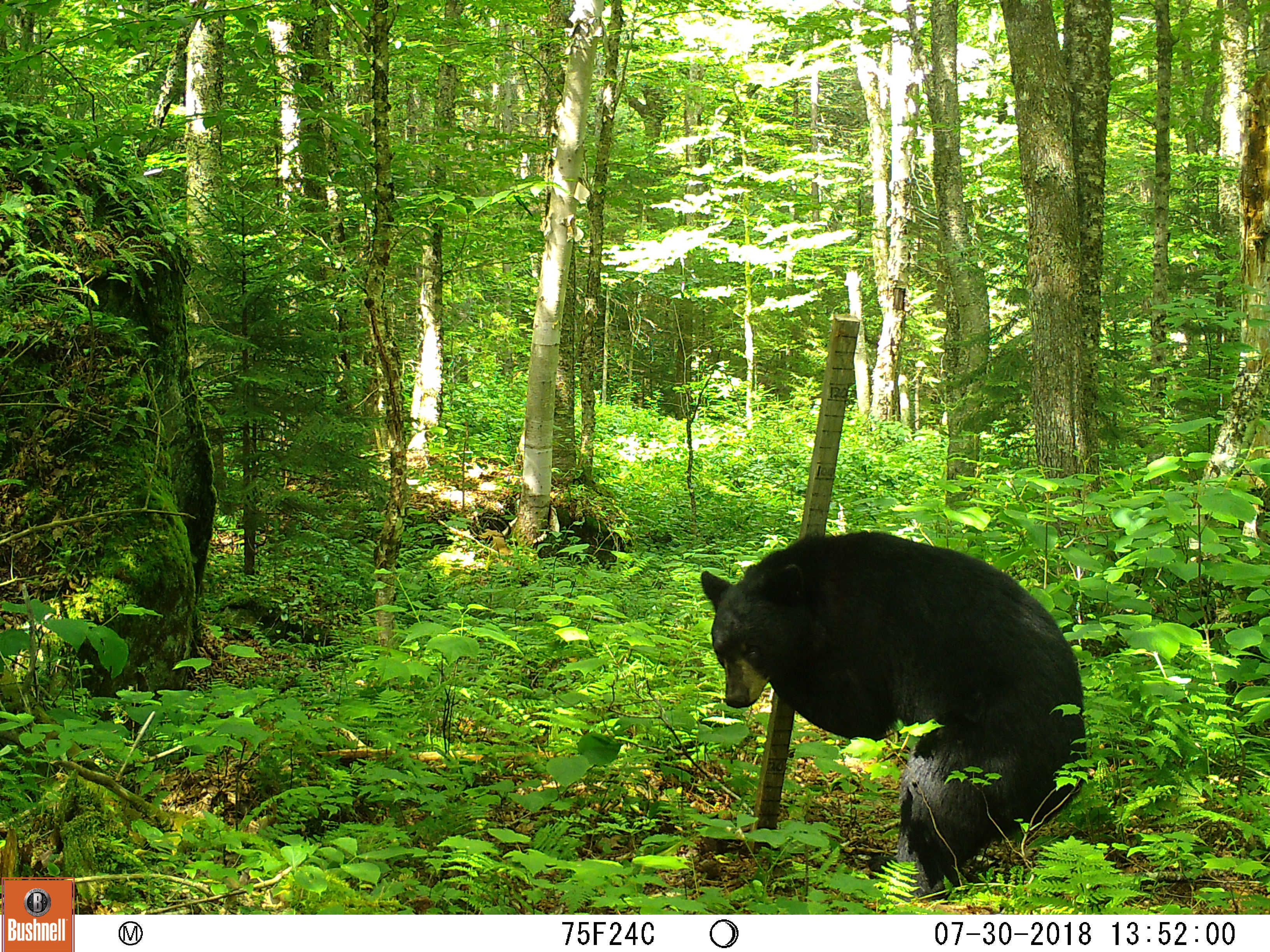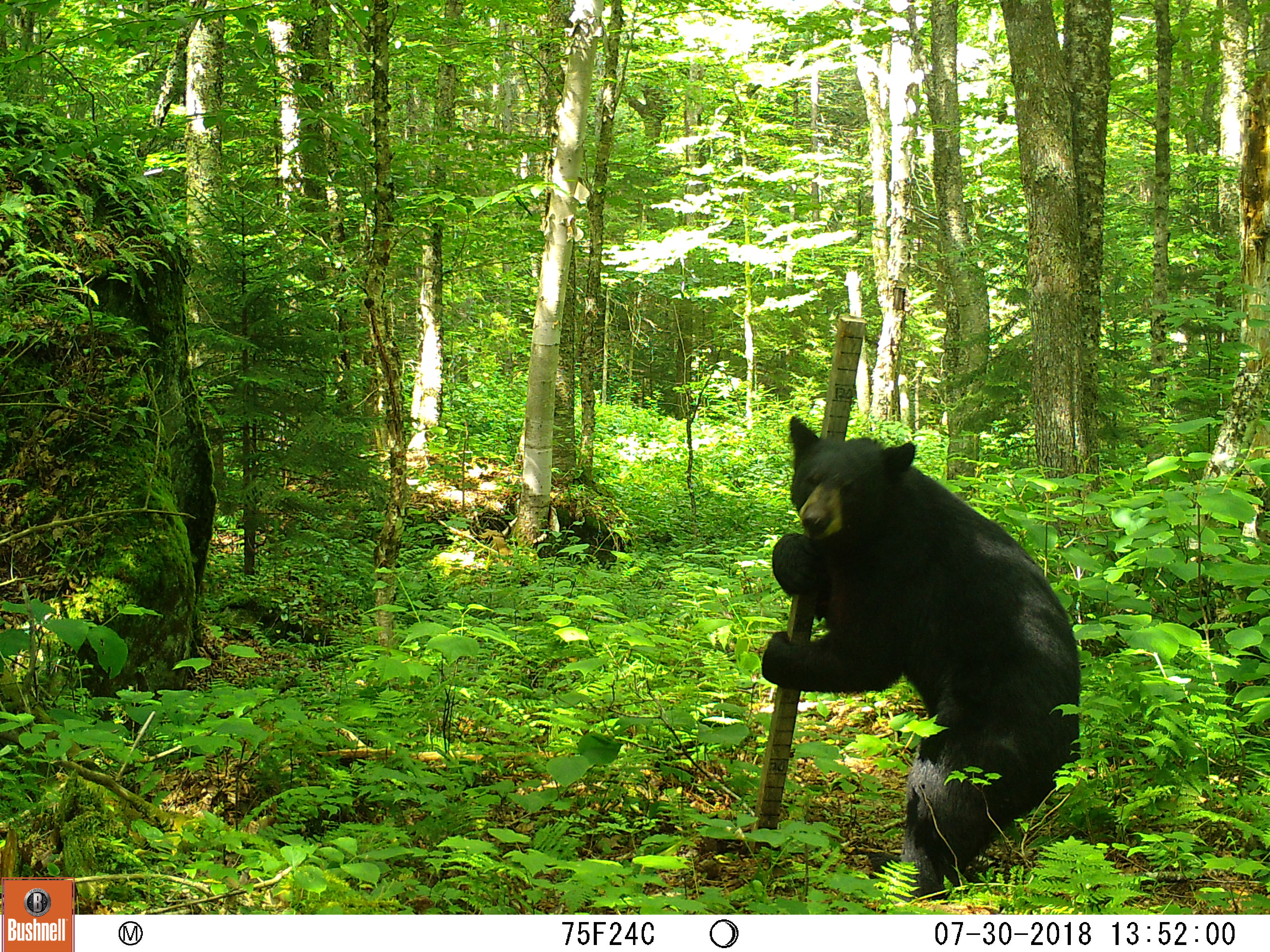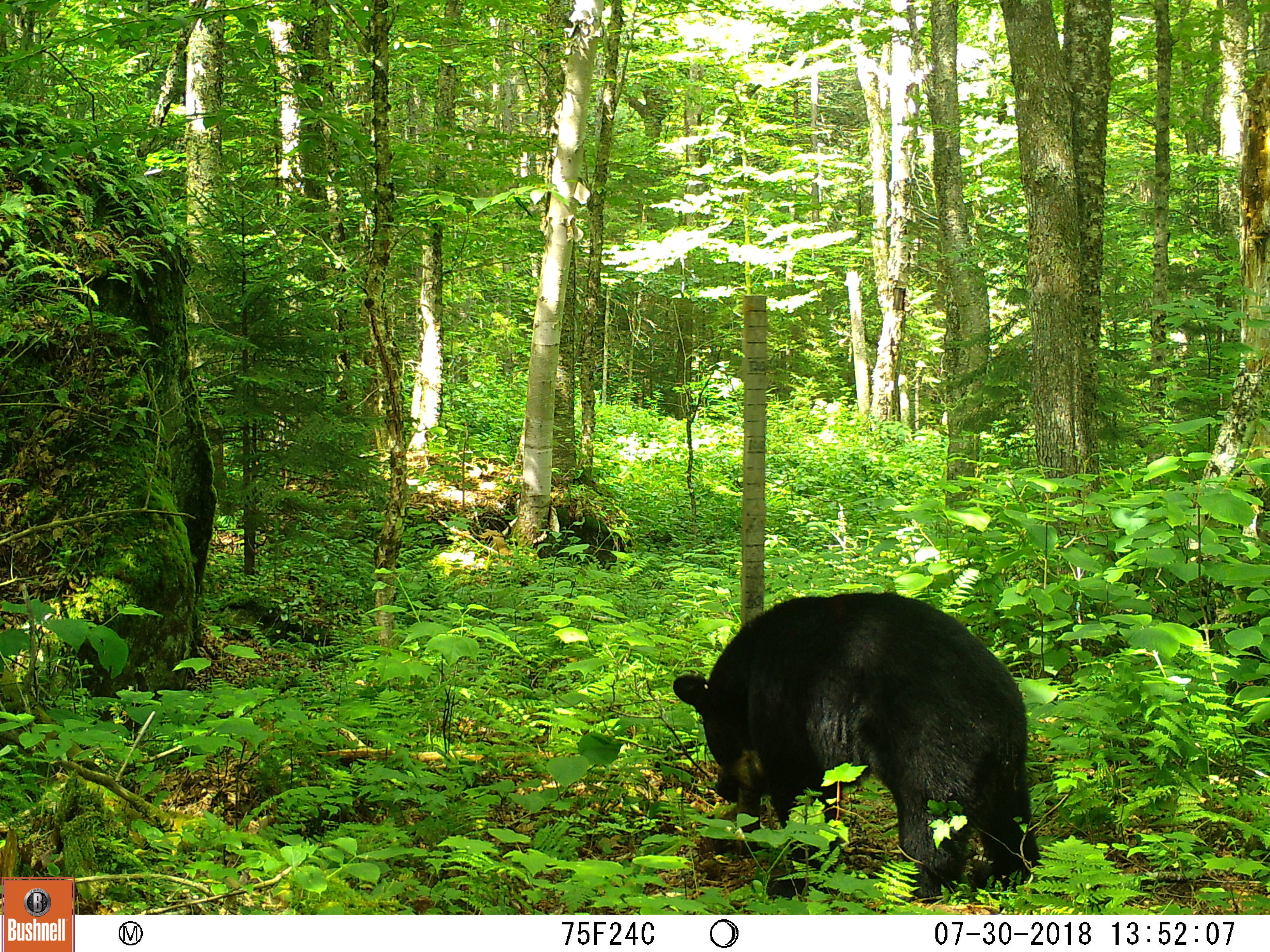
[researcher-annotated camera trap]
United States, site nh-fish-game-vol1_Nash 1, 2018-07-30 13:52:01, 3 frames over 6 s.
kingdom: Animalia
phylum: Chordata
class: Mammalia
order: Carnivora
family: Ursidae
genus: Ursus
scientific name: Ursus americanus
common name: black bear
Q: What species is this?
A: Black bear (Ursus americanus).